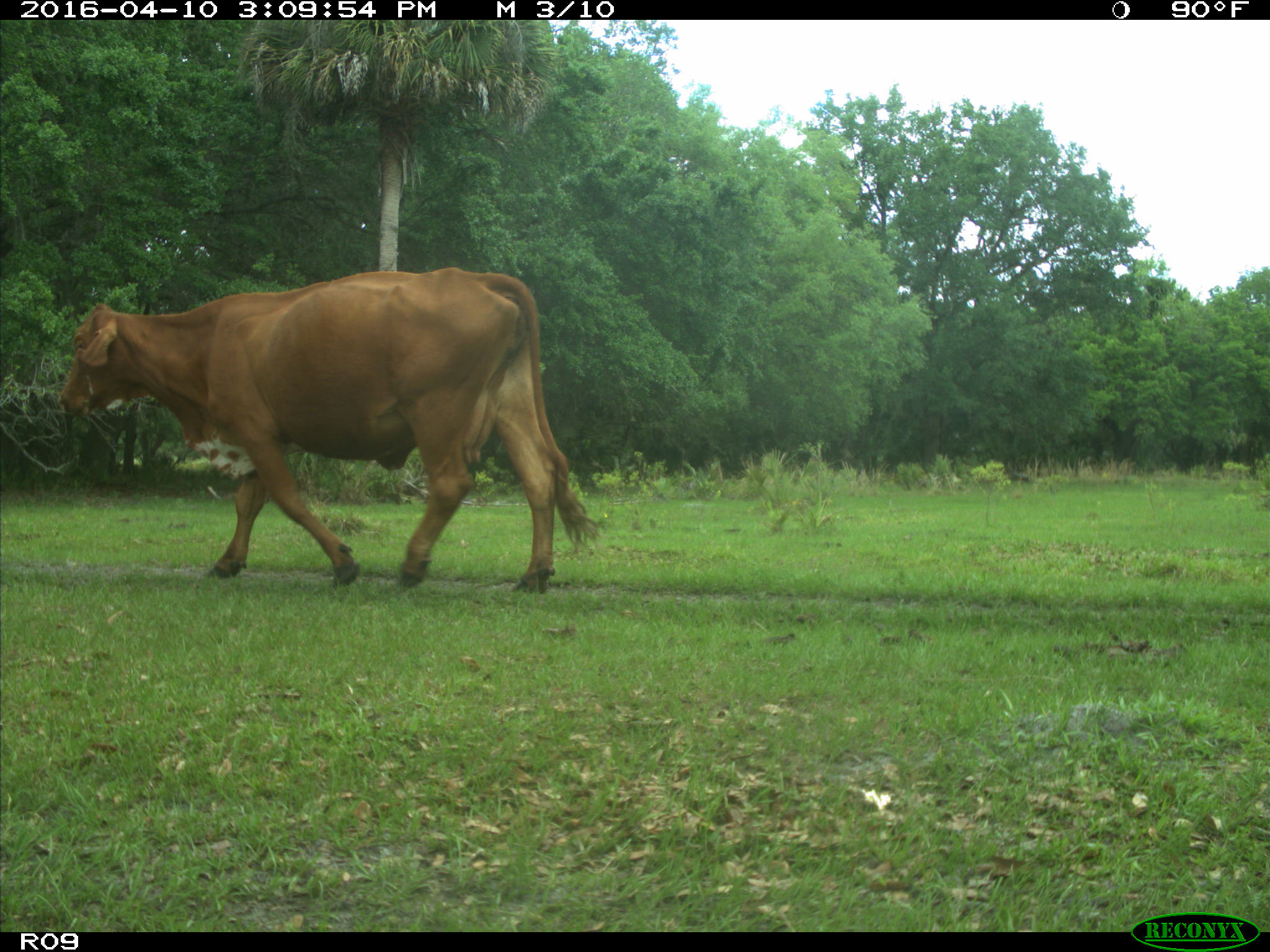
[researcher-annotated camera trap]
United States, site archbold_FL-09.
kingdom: Animalia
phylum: Chordata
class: Mammalia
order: Artiodactyla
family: Bovidae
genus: Bos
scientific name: Bos taurus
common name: domestic cow